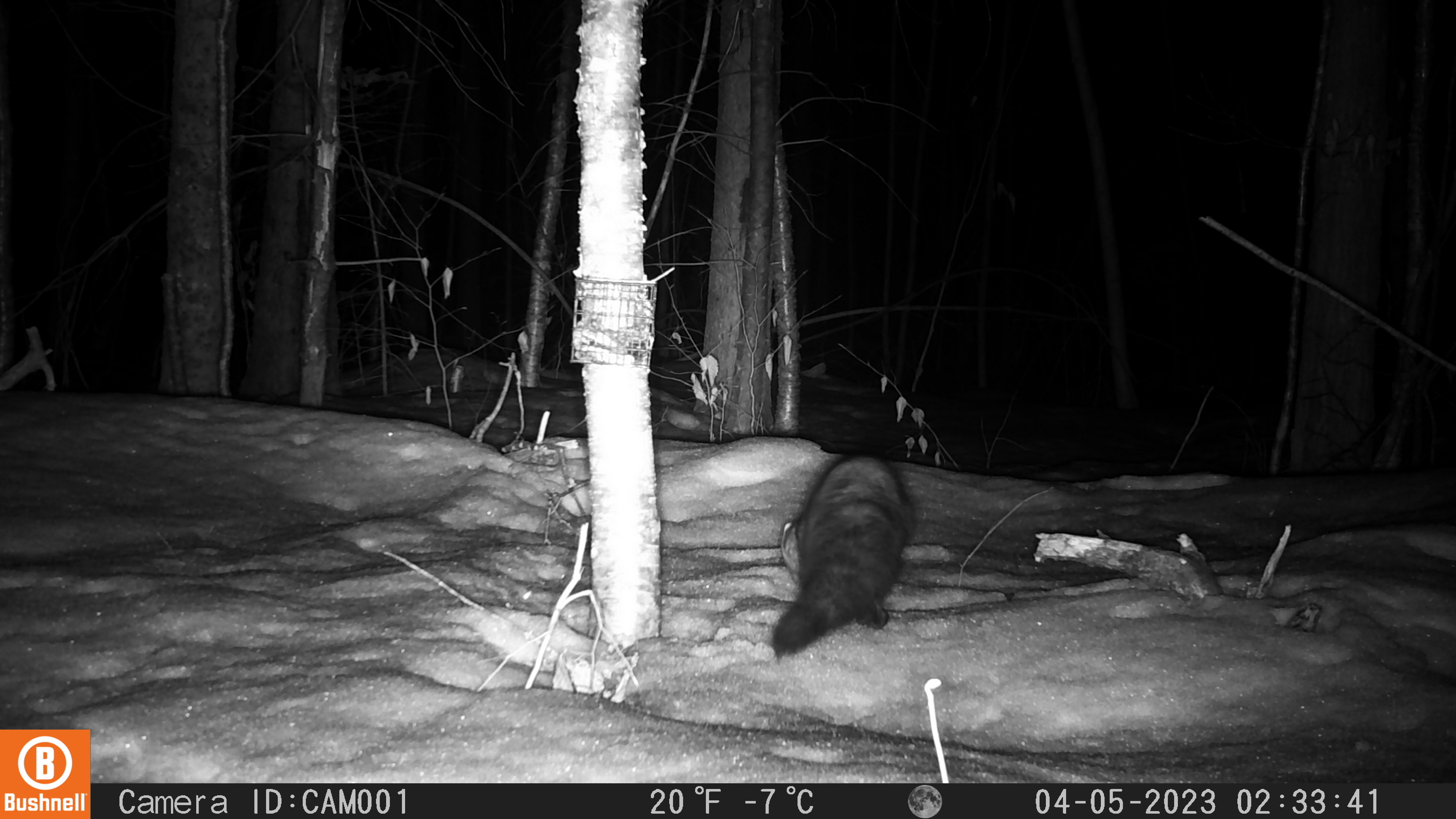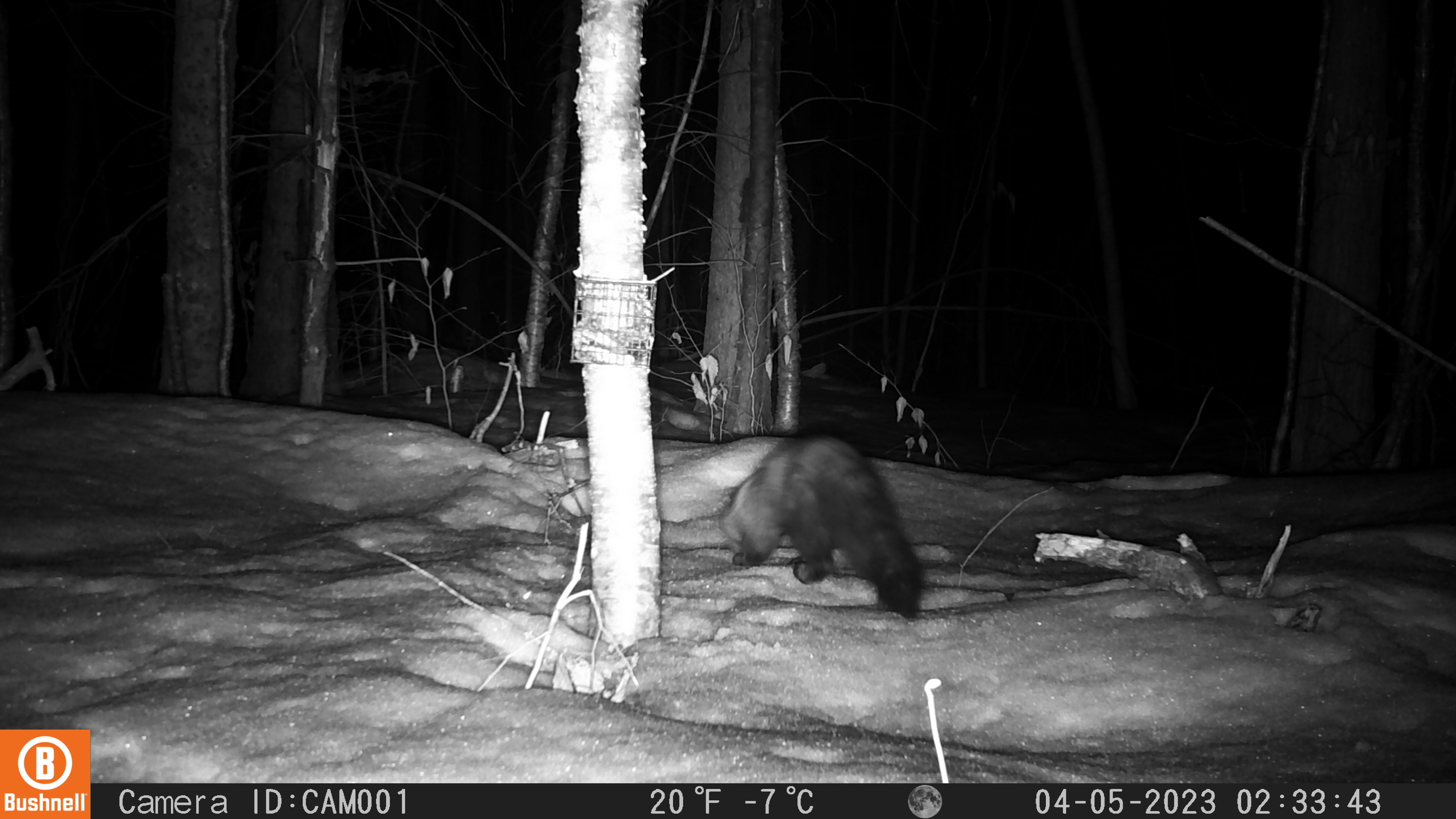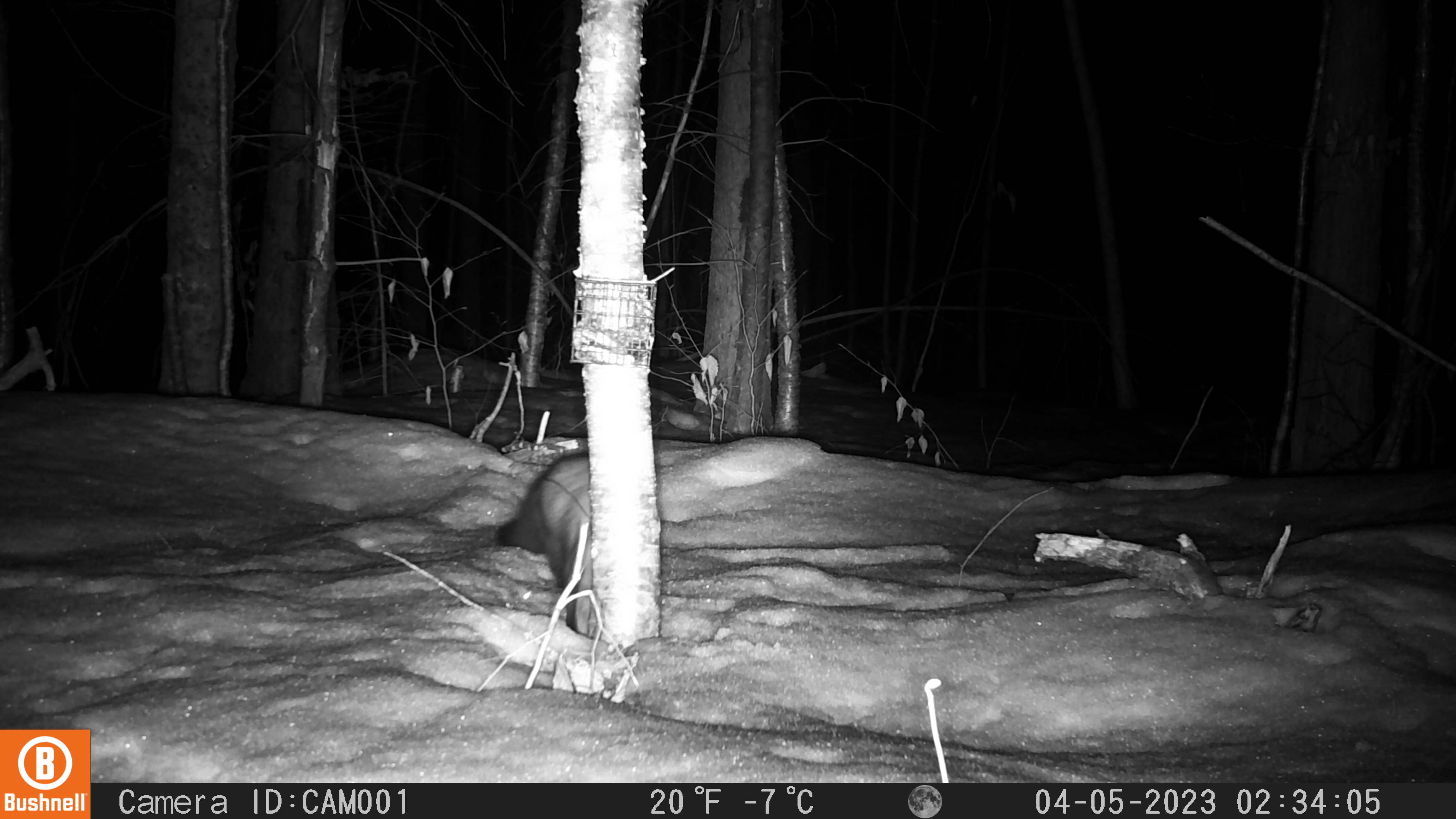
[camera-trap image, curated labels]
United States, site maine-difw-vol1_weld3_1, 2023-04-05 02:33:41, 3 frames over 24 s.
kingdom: Animalia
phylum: Chordata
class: Mammalia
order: Carnivora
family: Mustelidae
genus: Pekania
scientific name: Pekania pennanti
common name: fisher